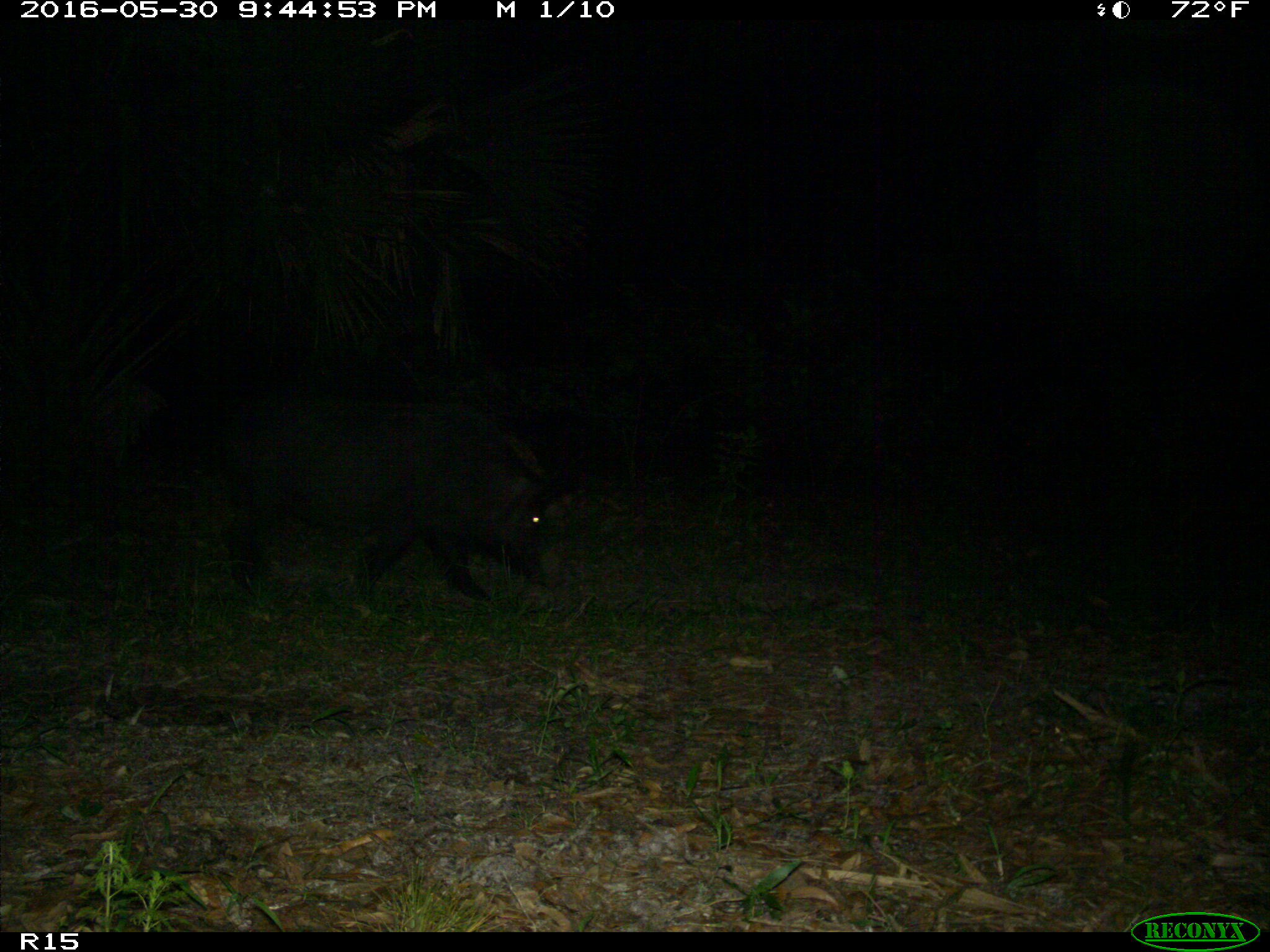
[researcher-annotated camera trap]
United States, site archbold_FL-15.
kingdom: Animalia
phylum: Chordata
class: Mammalia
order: Artiodactyla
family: Suidae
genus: Sus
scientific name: Sus scrofa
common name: wild boar